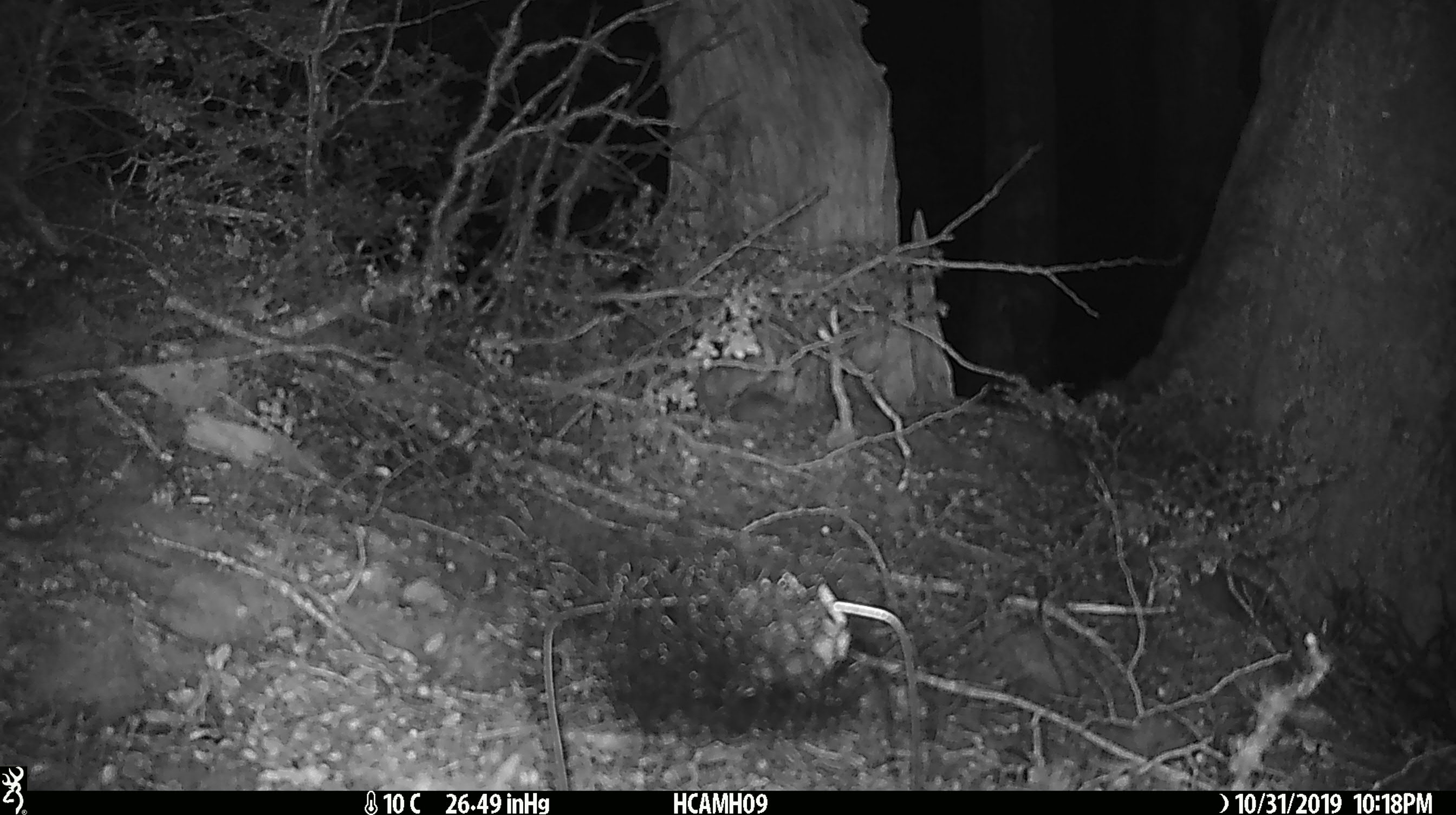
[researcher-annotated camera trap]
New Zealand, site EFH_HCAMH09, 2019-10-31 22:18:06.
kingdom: Animalia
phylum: Chordata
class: Mammalia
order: Rodentia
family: Muridae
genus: Mus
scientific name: Mus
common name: mouse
Mouse (Mus).